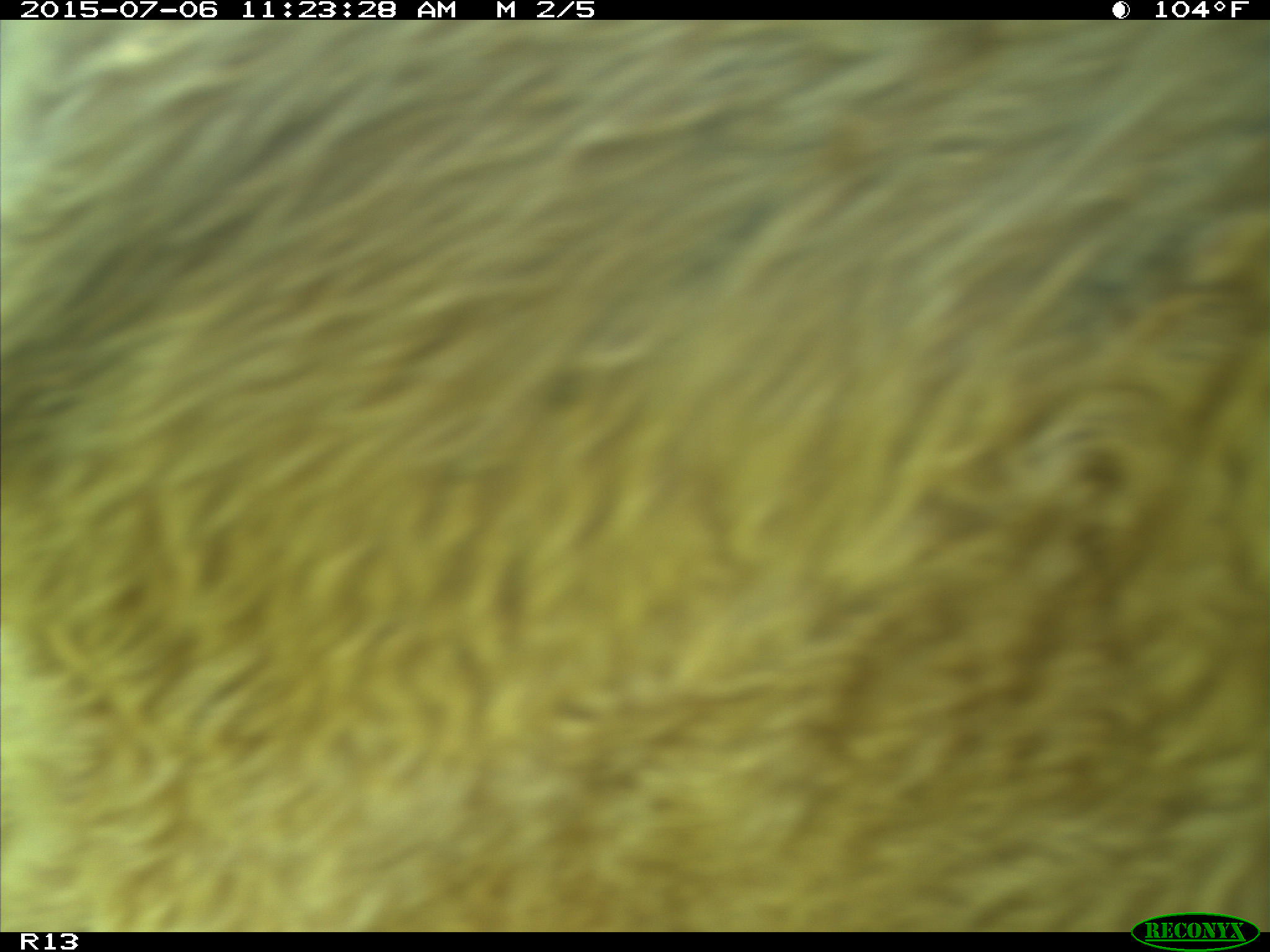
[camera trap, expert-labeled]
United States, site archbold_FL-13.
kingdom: Animalia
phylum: Chordata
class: Mammalia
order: Artiodactyla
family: Bovidae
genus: Bos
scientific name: Bos taurus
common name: domestic cow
Bos taurus (domestic cow).